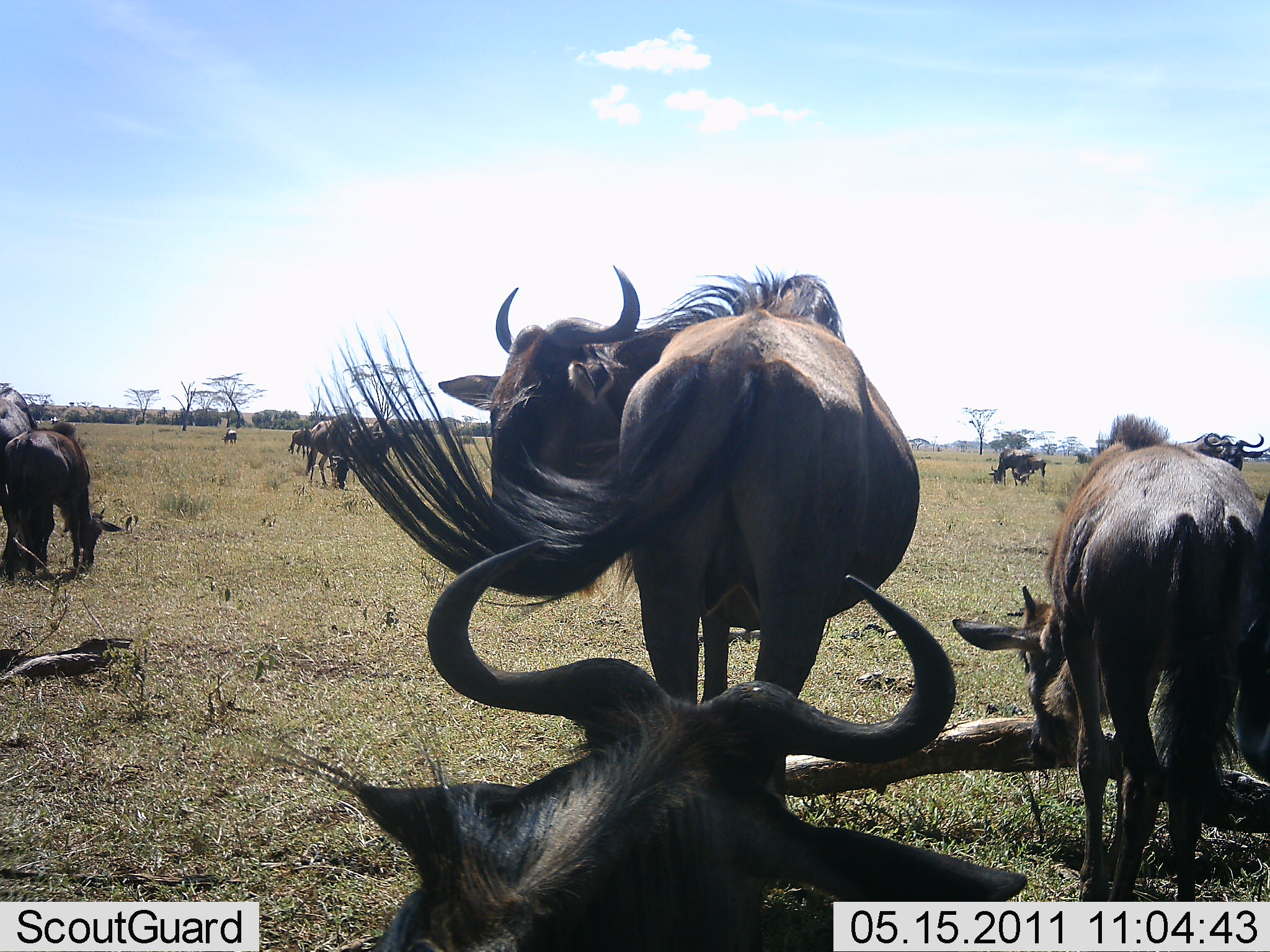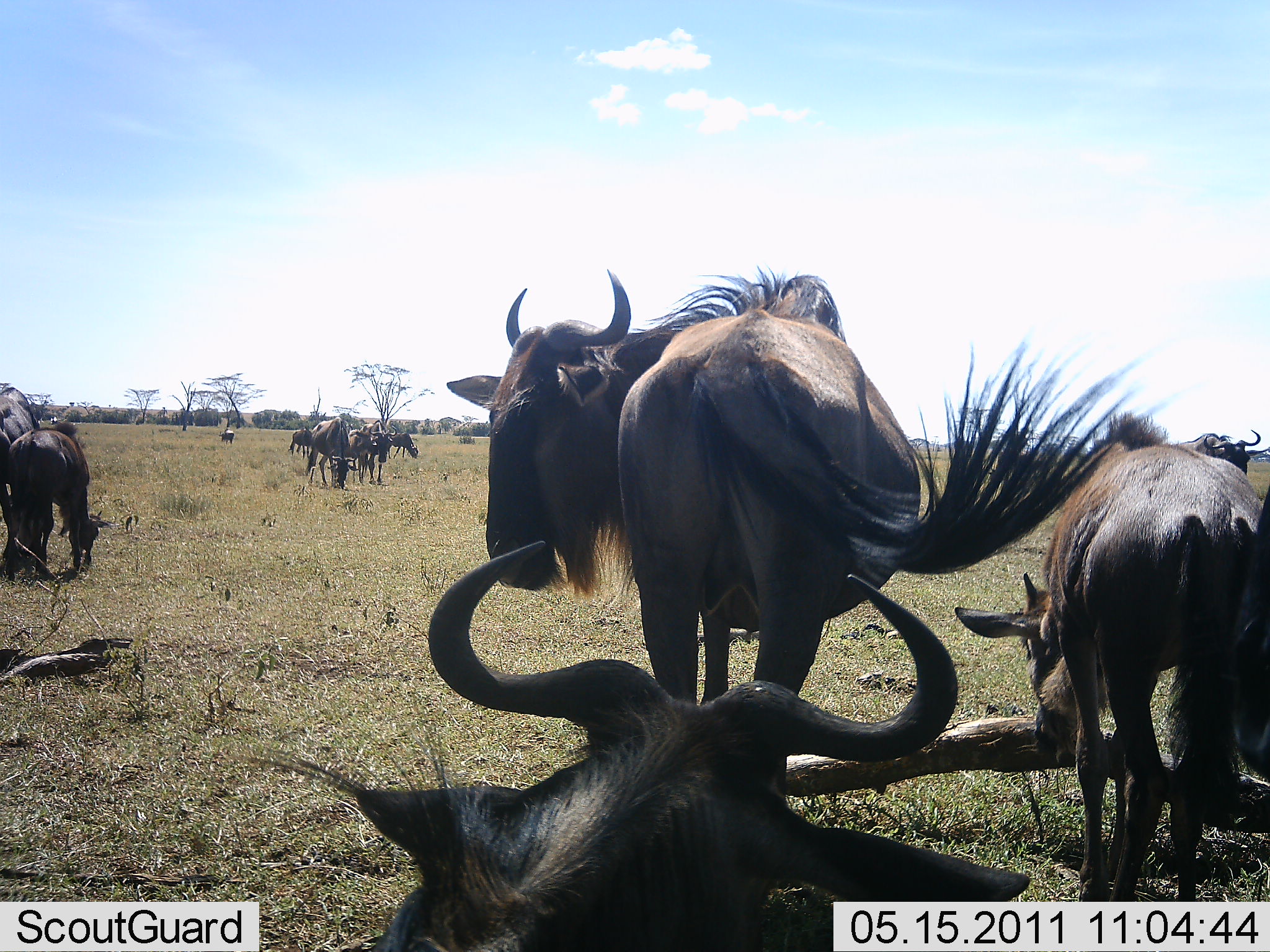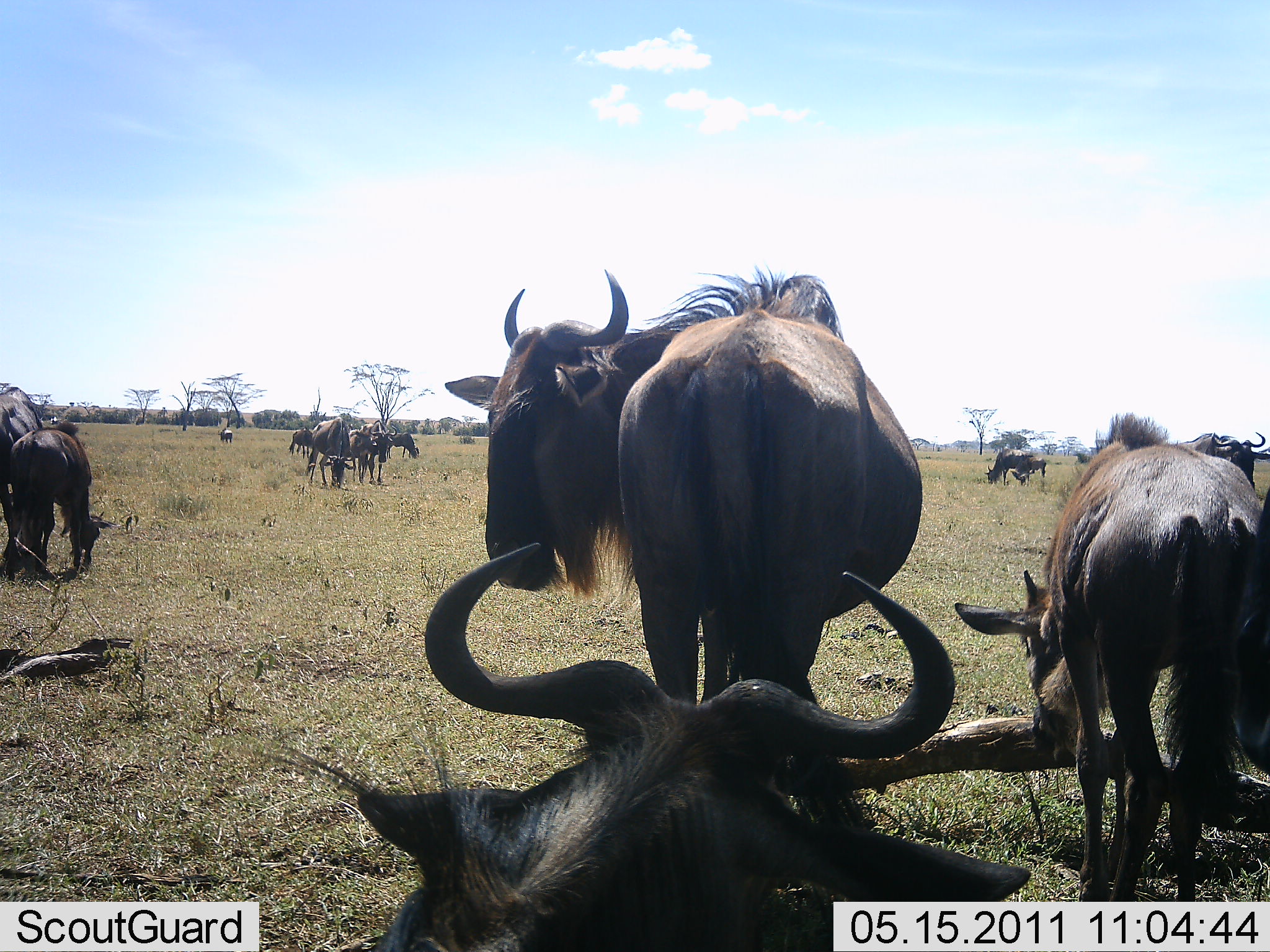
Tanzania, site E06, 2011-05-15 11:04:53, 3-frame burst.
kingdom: Animalia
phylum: Chordata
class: Mammalia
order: Artiodactyla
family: Bovidae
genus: Connochaetes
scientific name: Connochaetes taurinus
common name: blue wildebeest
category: wildebeest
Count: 11-50.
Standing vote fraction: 92%.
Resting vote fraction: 83%.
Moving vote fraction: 17%.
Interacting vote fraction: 8%.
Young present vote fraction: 8%.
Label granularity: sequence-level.